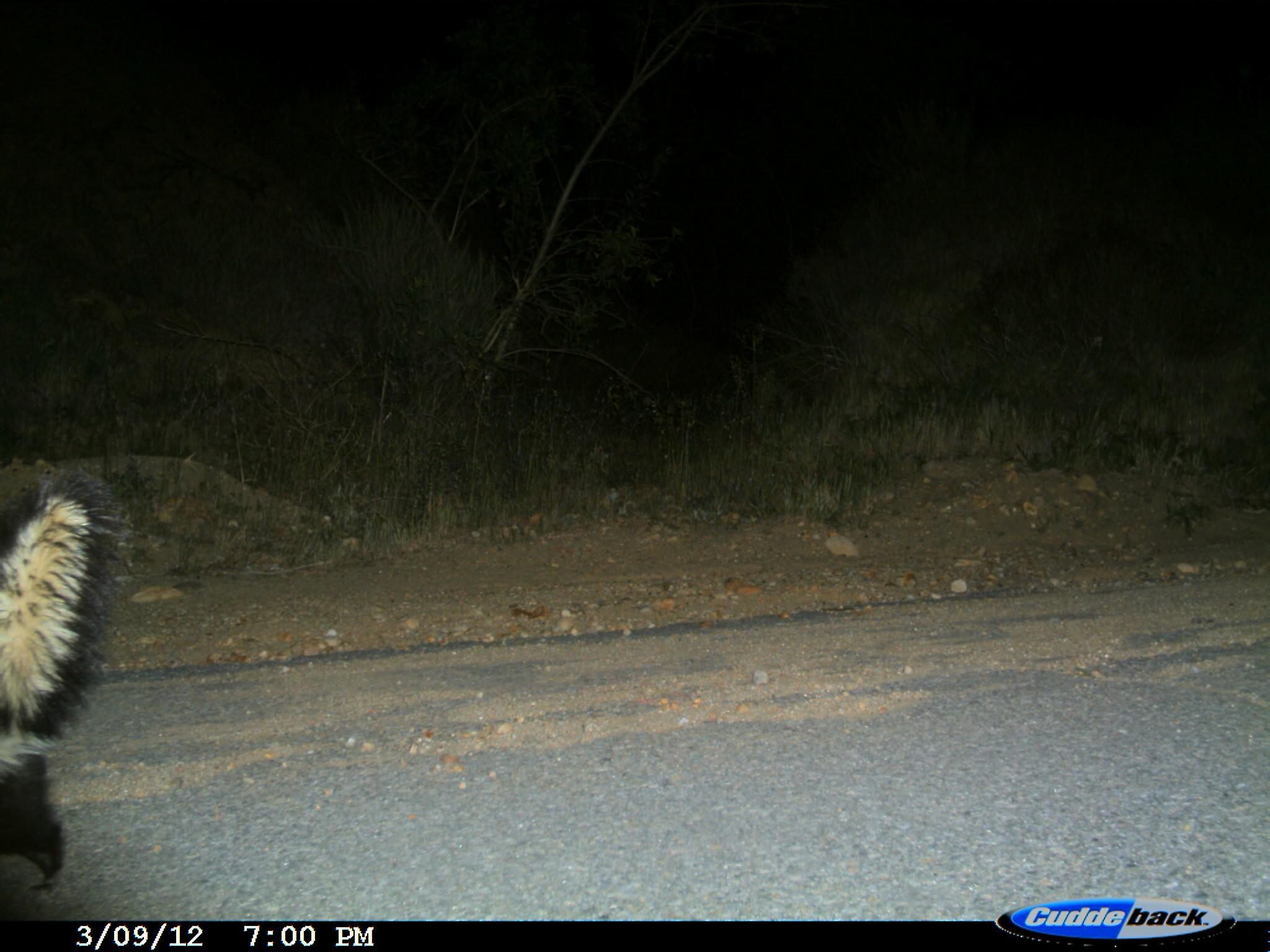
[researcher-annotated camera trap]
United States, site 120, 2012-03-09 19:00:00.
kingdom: Animalia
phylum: Chordata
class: Mammalia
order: Carnivora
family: Mephitidae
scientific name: Mephitidae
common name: skunk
Skunk (Mephitidae).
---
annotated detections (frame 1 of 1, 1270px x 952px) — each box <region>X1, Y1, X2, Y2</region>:
skunk: <region>3, 471, 113, 908</region>